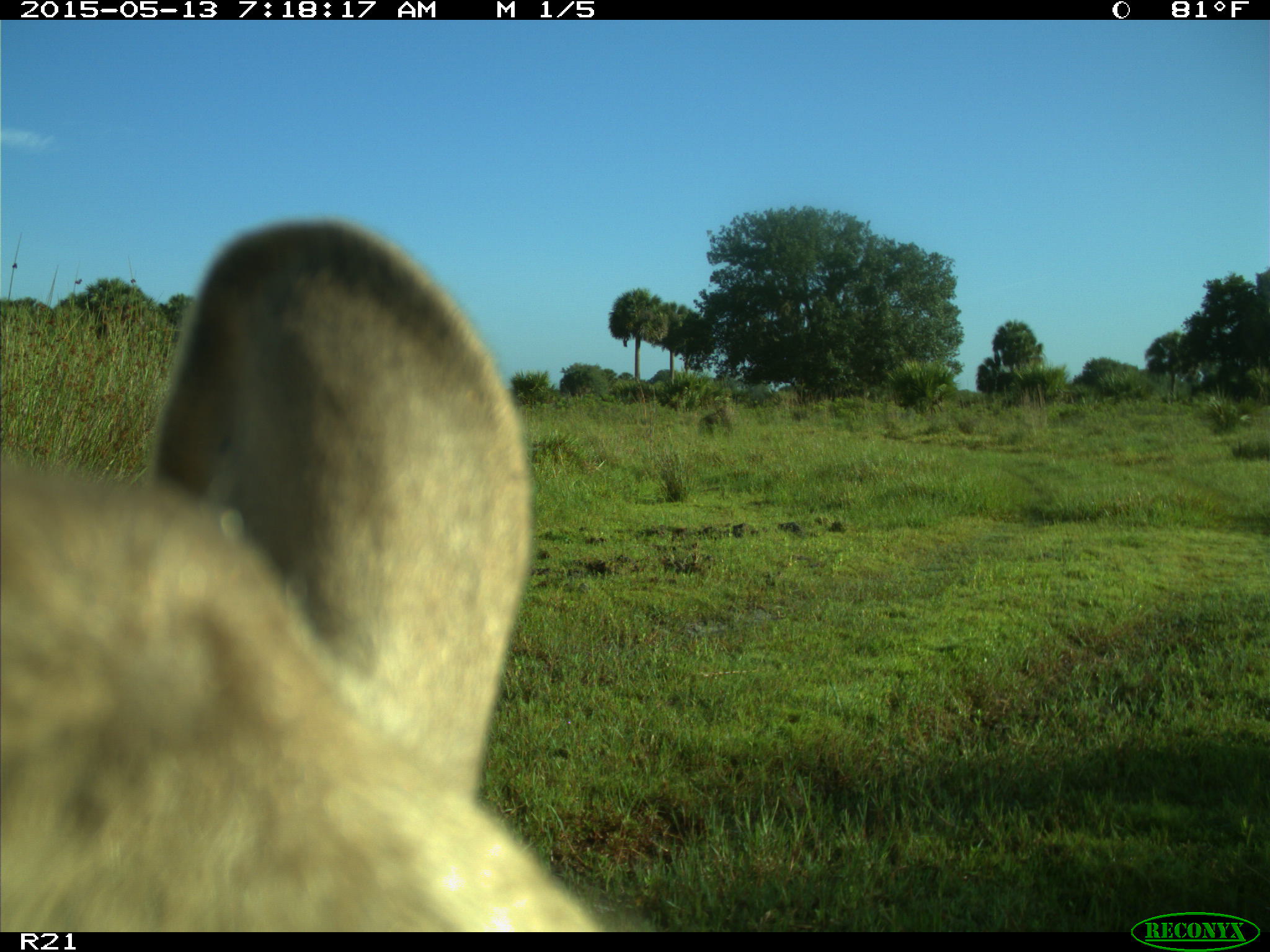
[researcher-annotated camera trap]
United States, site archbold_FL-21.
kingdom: Animalia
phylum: Chordata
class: Mammalia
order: Artiodactyla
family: Bovidae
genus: Bos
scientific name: Bos taurus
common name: domestic cow